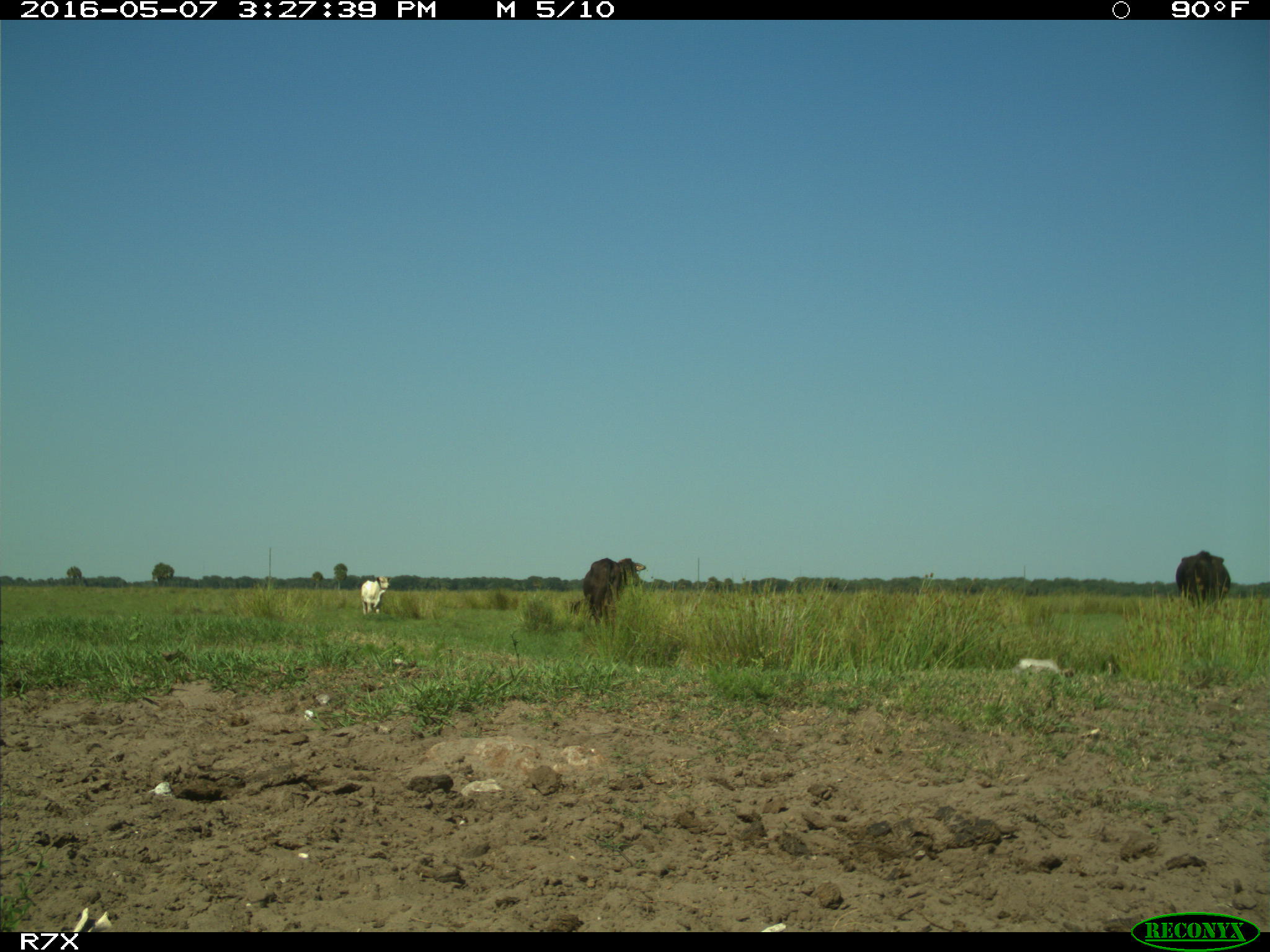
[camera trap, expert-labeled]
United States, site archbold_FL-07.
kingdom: Animalia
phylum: Chordata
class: Mammalia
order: Artiodactyla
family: Bovidae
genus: Bos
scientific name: Bos taurus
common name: domestic cow